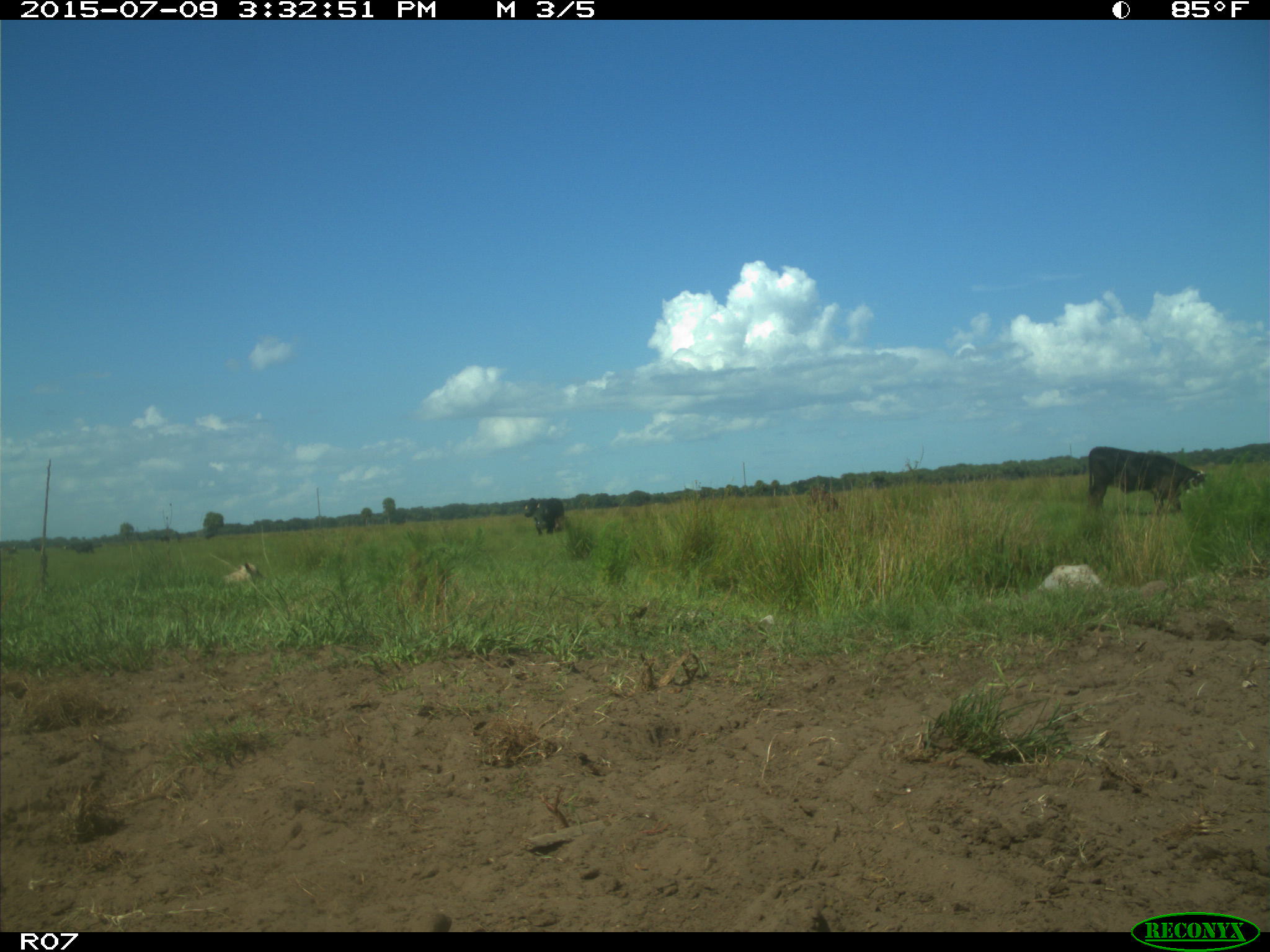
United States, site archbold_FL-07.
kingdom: Animalia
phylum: Chordata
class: Mammalia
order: Artiodactyla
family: Bovidae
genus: Bos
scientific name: Bos taurus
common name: domestic cow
Bos taurus (domestic cow).